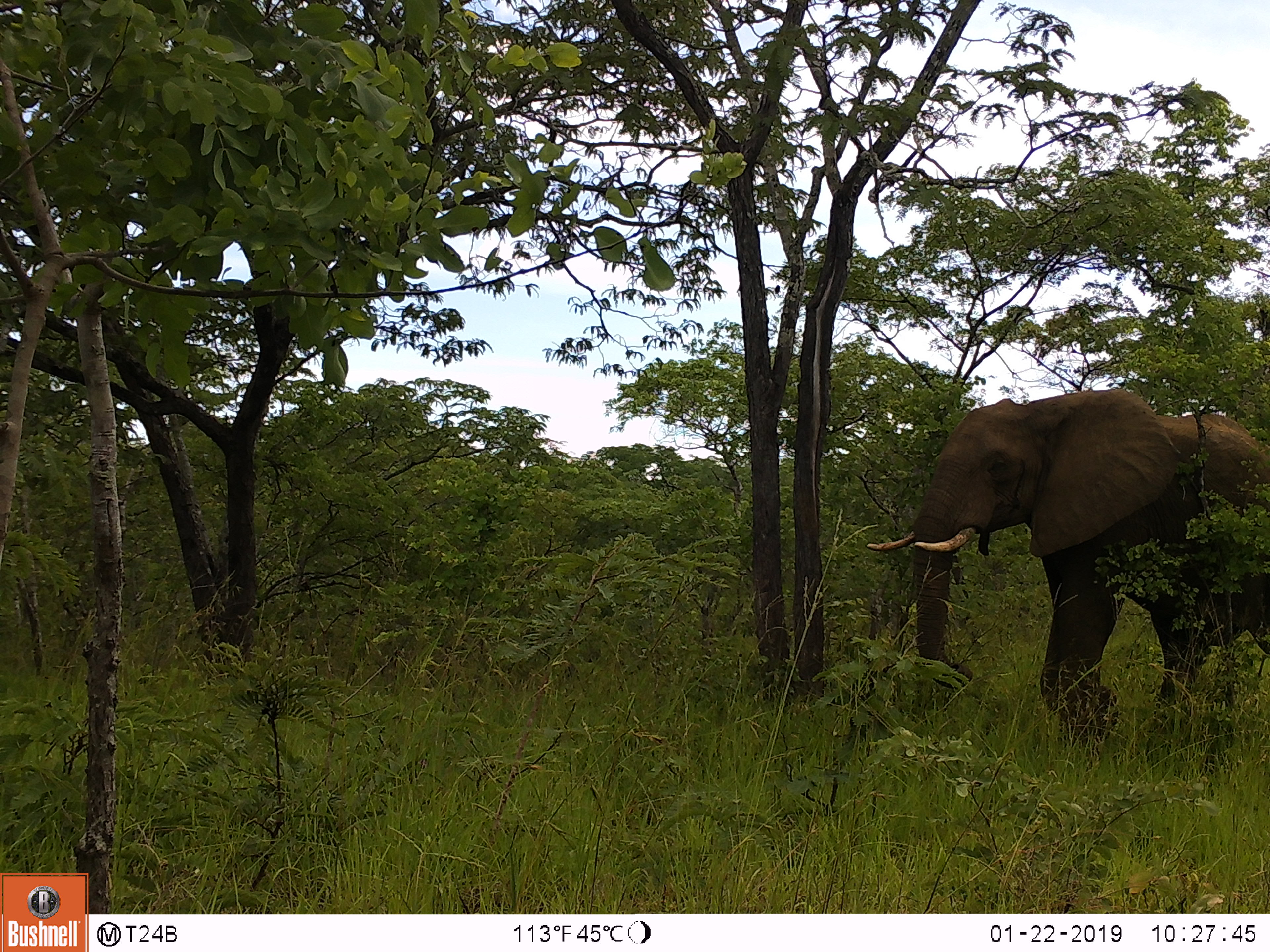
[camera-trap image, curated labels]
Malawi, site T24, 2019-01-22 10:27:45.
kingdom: Animalia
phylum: Chordata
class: Mammalia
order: Proboscidea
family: Elephantidae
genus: Loxodonta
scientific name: Loxodonta africana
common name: african savanna elephant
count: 1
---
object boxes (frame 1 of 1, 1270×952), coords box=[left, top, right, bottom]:
african savanna elephant: box=[892, 381, 1268, 746]